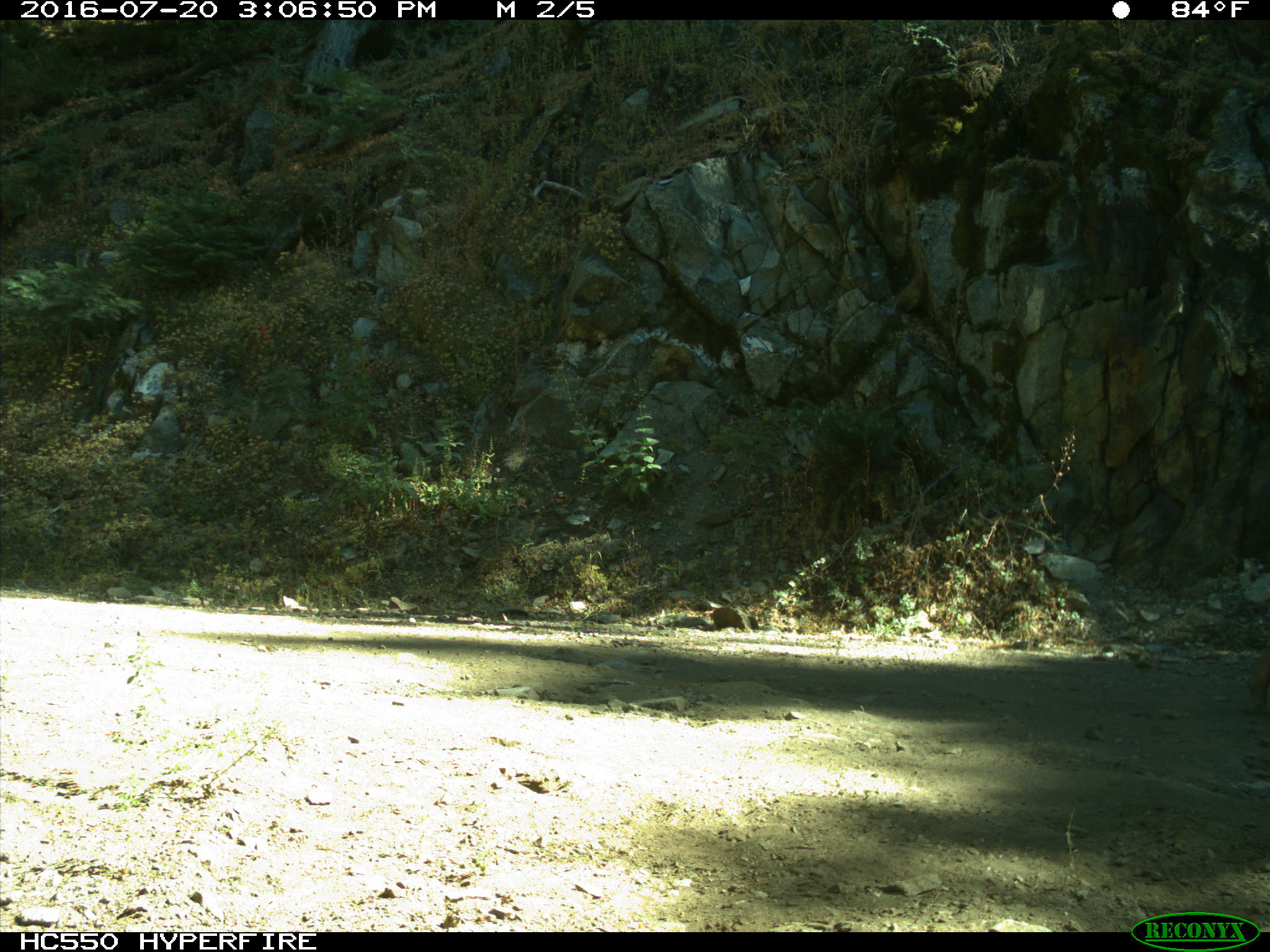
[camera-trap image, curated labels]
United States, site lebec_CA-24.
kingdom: Animalia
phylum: Chordata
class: Mammalia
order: Artiodactyla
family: Cervidae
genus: Odocoileus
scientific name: Odocoileus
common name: deer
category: unidentified deer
Unidentified deer (deer) (Odocoileus).